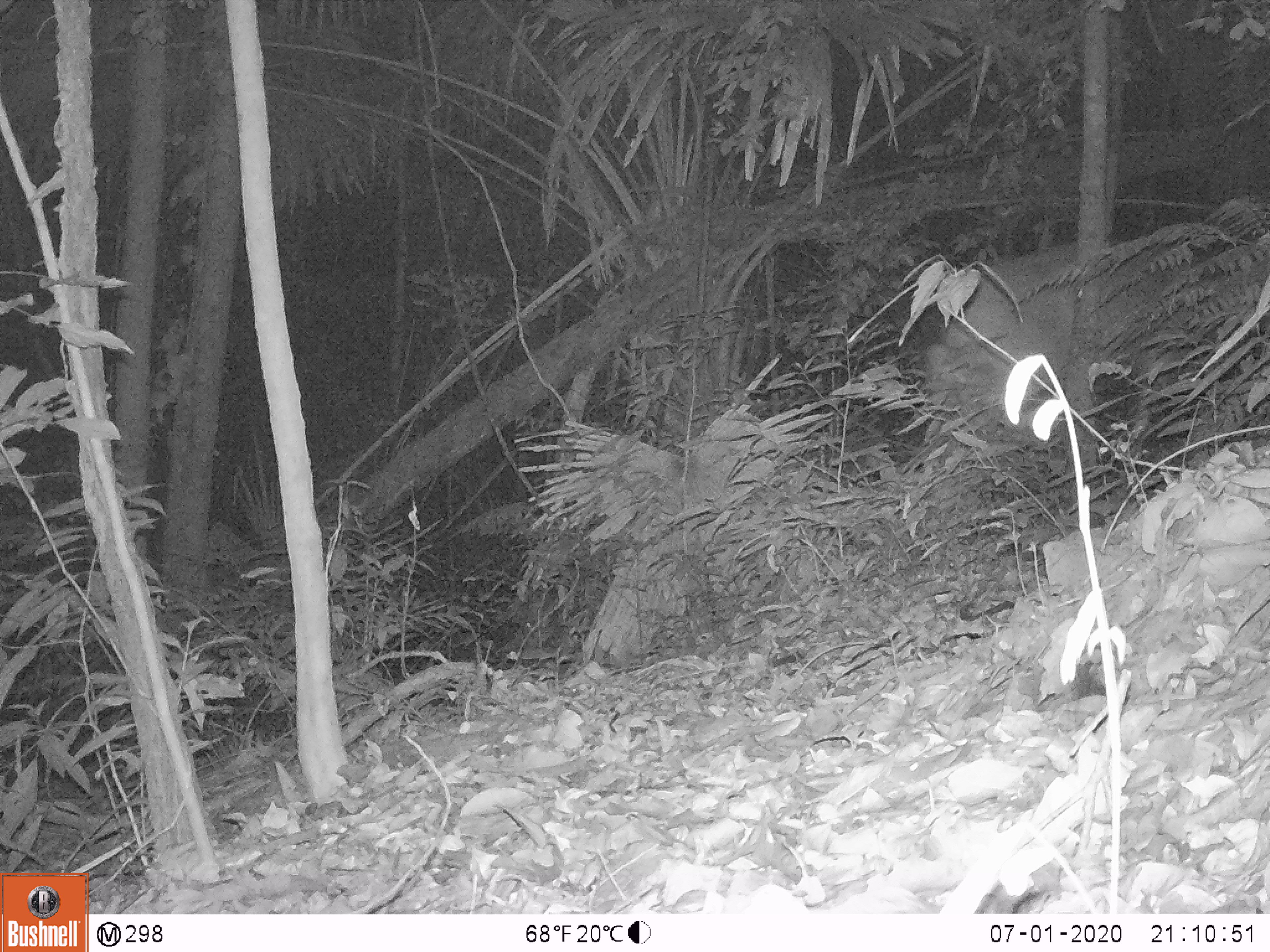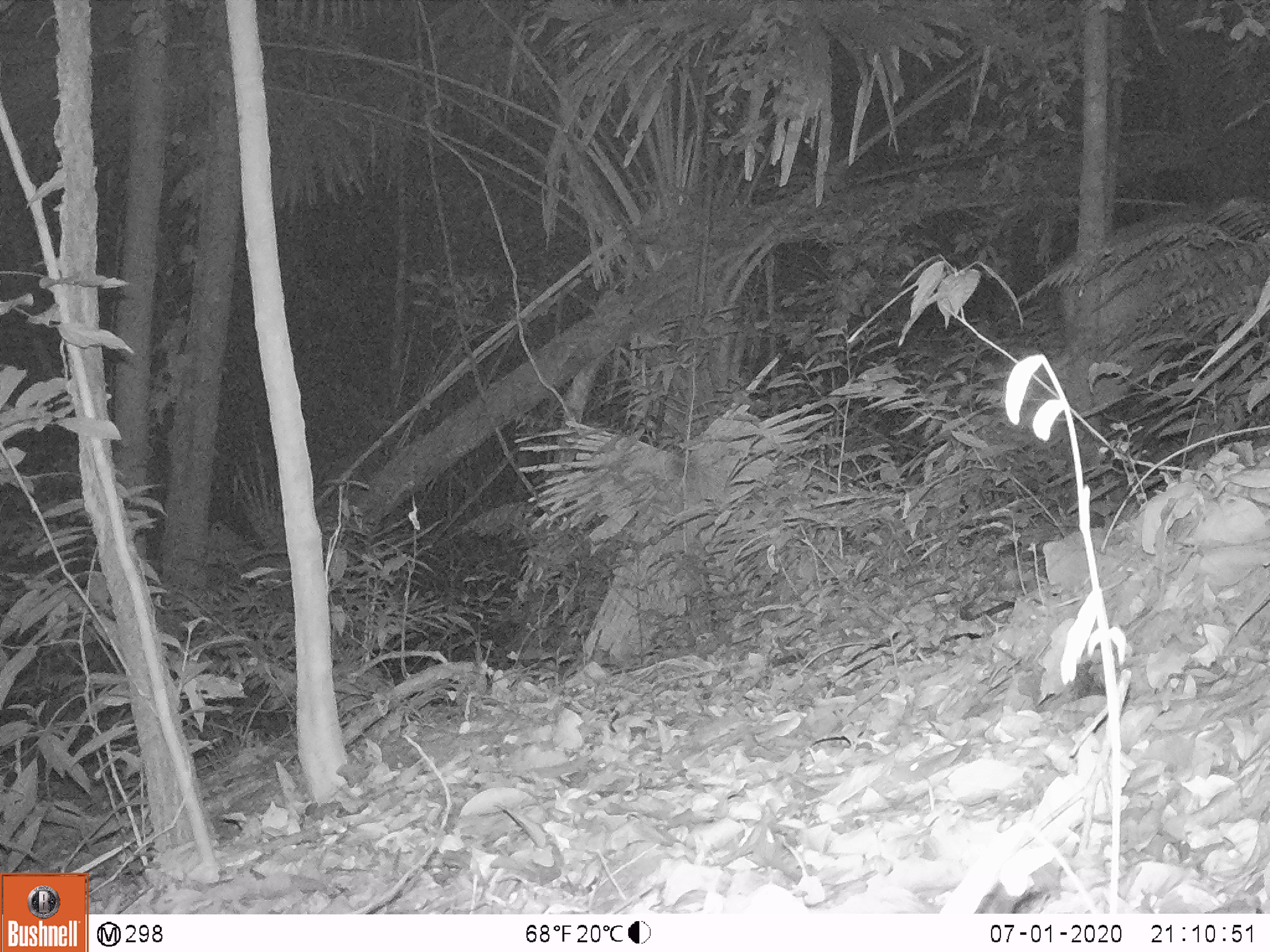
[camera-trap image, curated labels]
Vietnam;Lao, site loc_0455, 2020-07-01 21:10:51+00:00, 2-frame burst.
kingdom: Animalia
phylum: Chordata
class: Mammalia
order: Artiodactyla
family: Cervidae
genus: Rusa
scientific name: Rusa unicolor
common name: sambar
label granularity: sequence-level